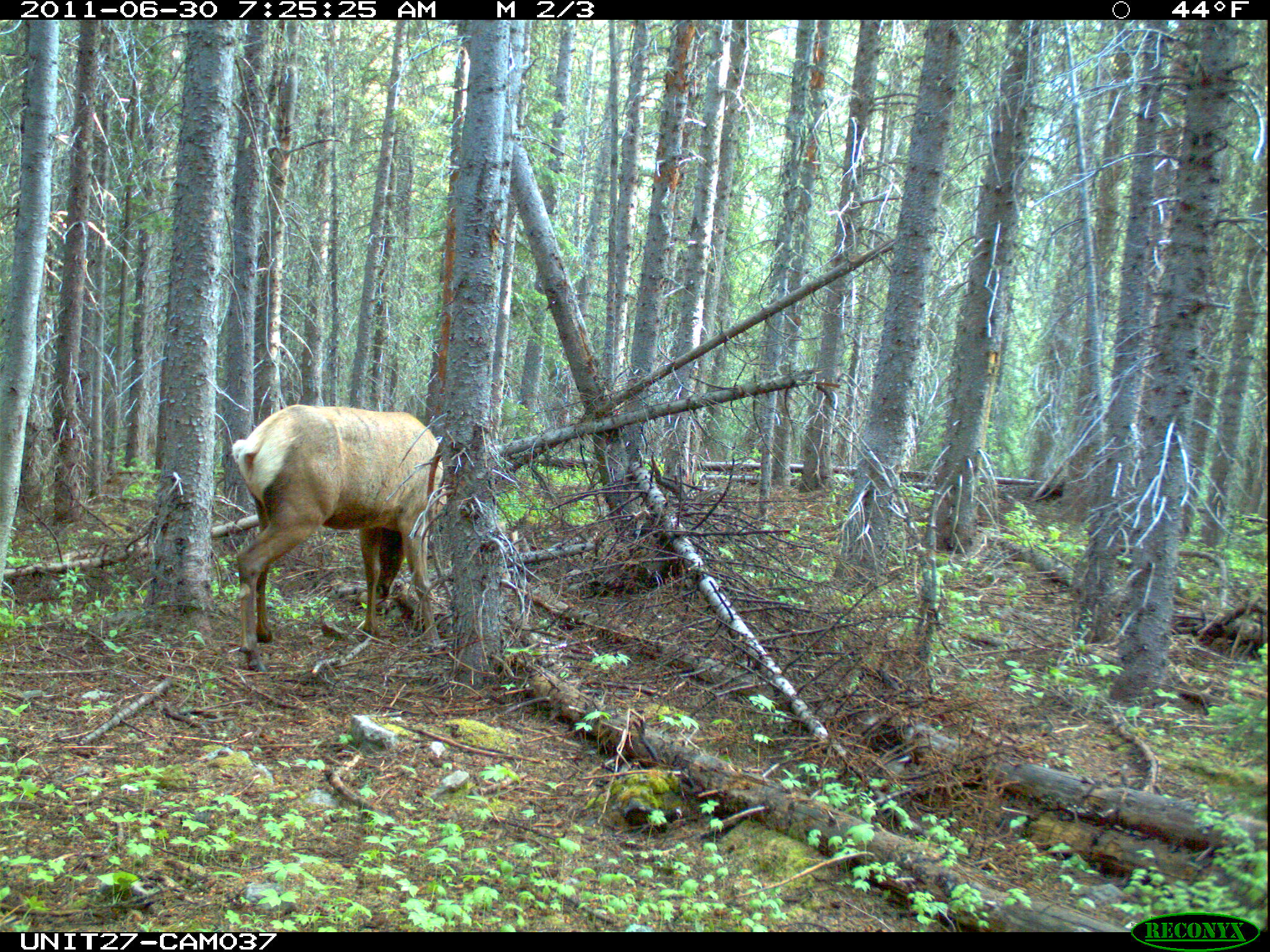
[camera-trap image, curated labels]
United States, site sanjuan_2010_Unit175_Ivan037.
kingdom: Animalia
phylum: Chordata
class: Mammalia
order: Artiodactyla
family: Cervidae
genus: Cervus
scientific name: Cervus elaphus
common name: red deer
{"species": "Cervus elaphus (red deer)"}